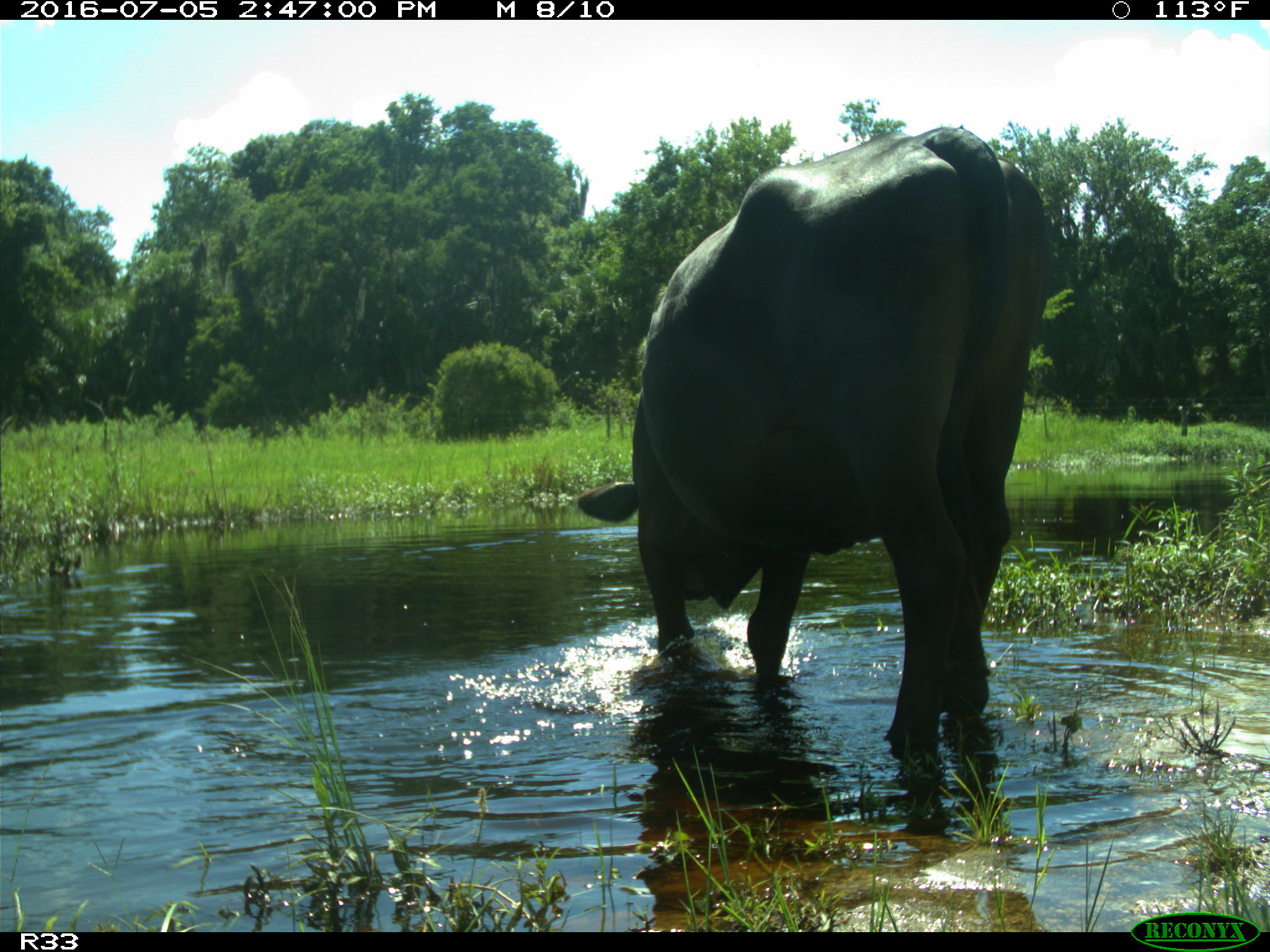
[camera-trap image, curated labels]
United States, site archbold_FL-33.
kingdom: Animalia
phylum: Chordata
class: Mammalia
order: Artiodactyla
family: Bovidae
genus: Bos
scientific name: Bos taurus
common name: domestic cow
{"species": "Bos taurus (domestic cow)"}